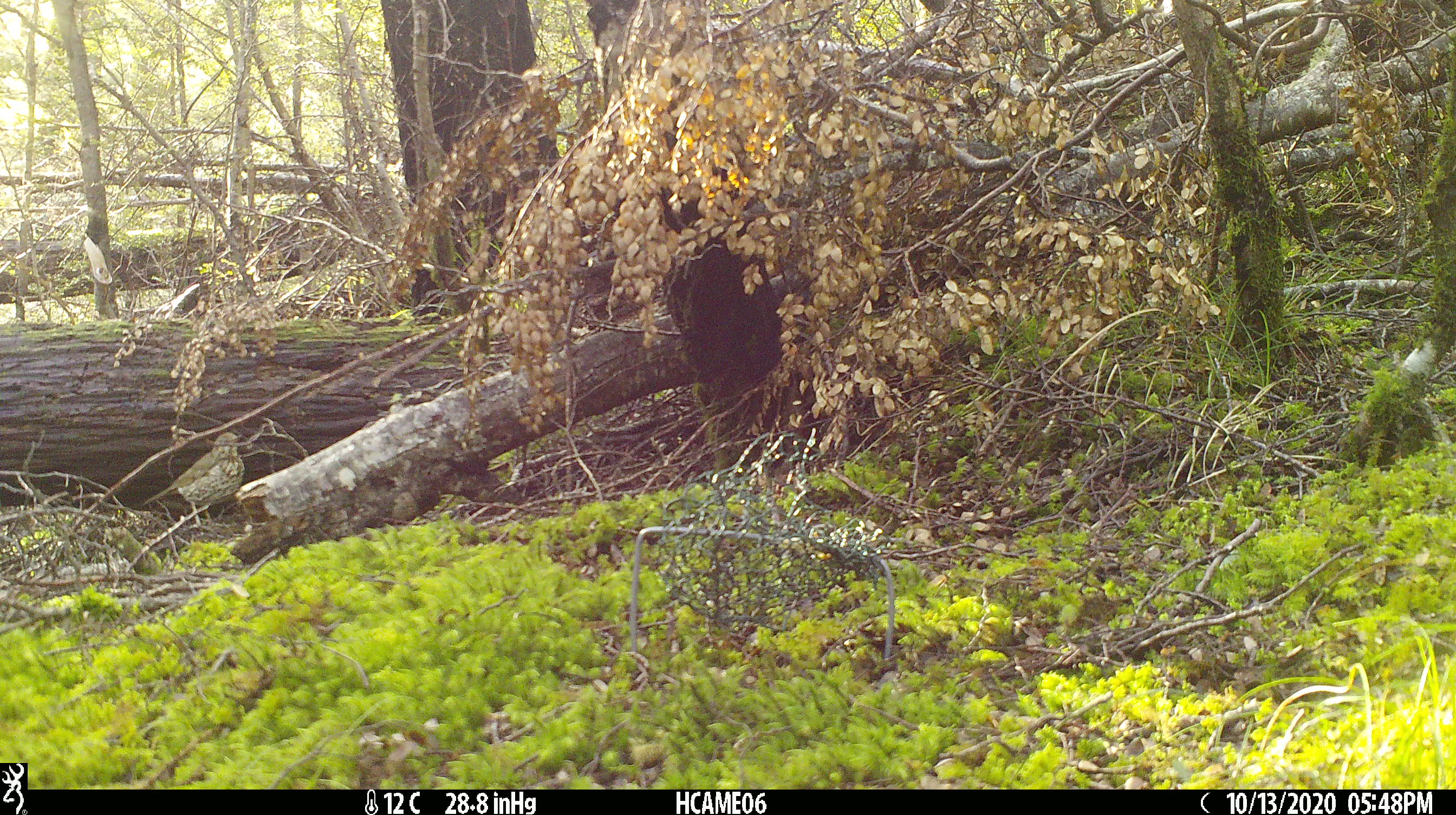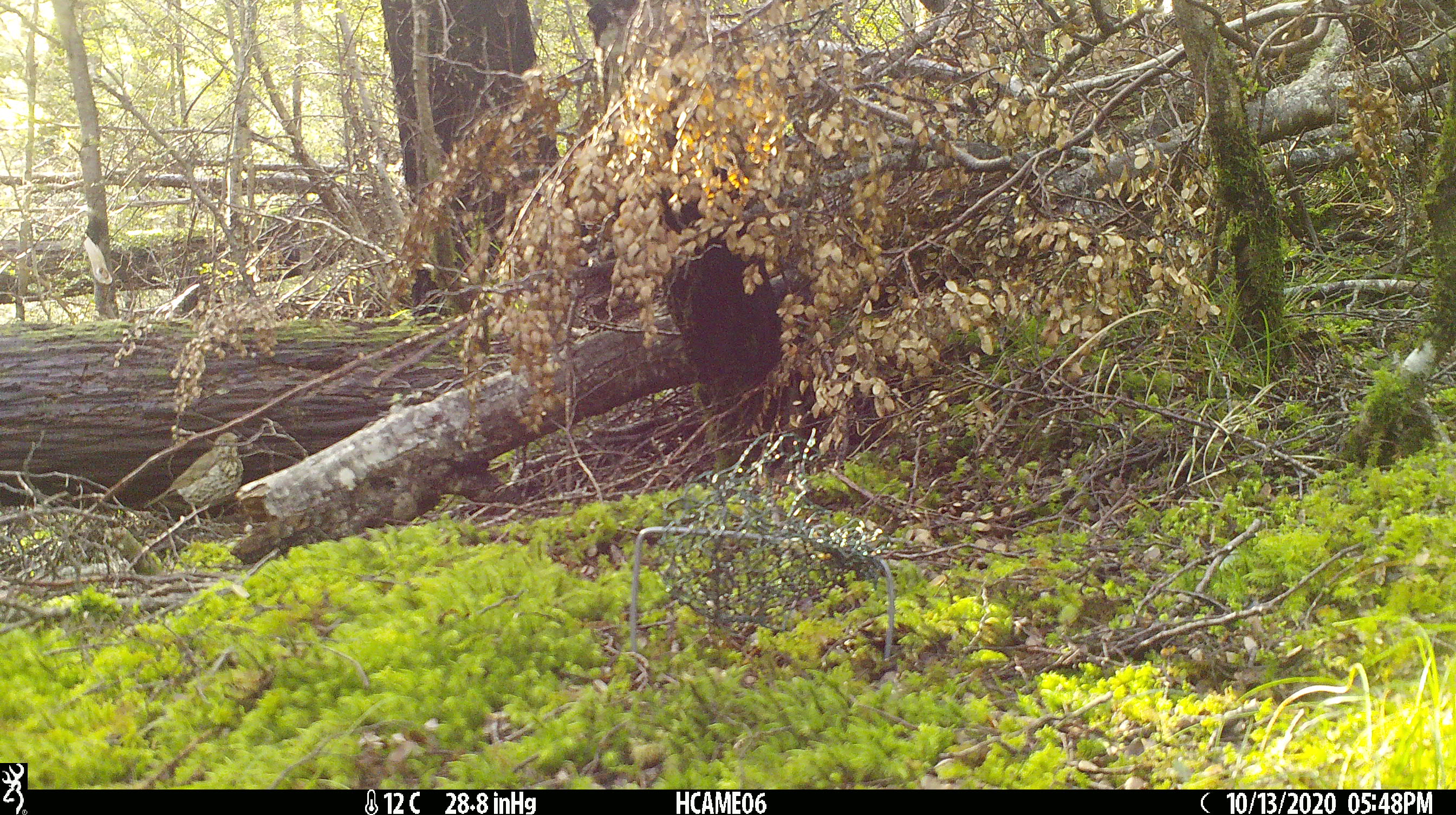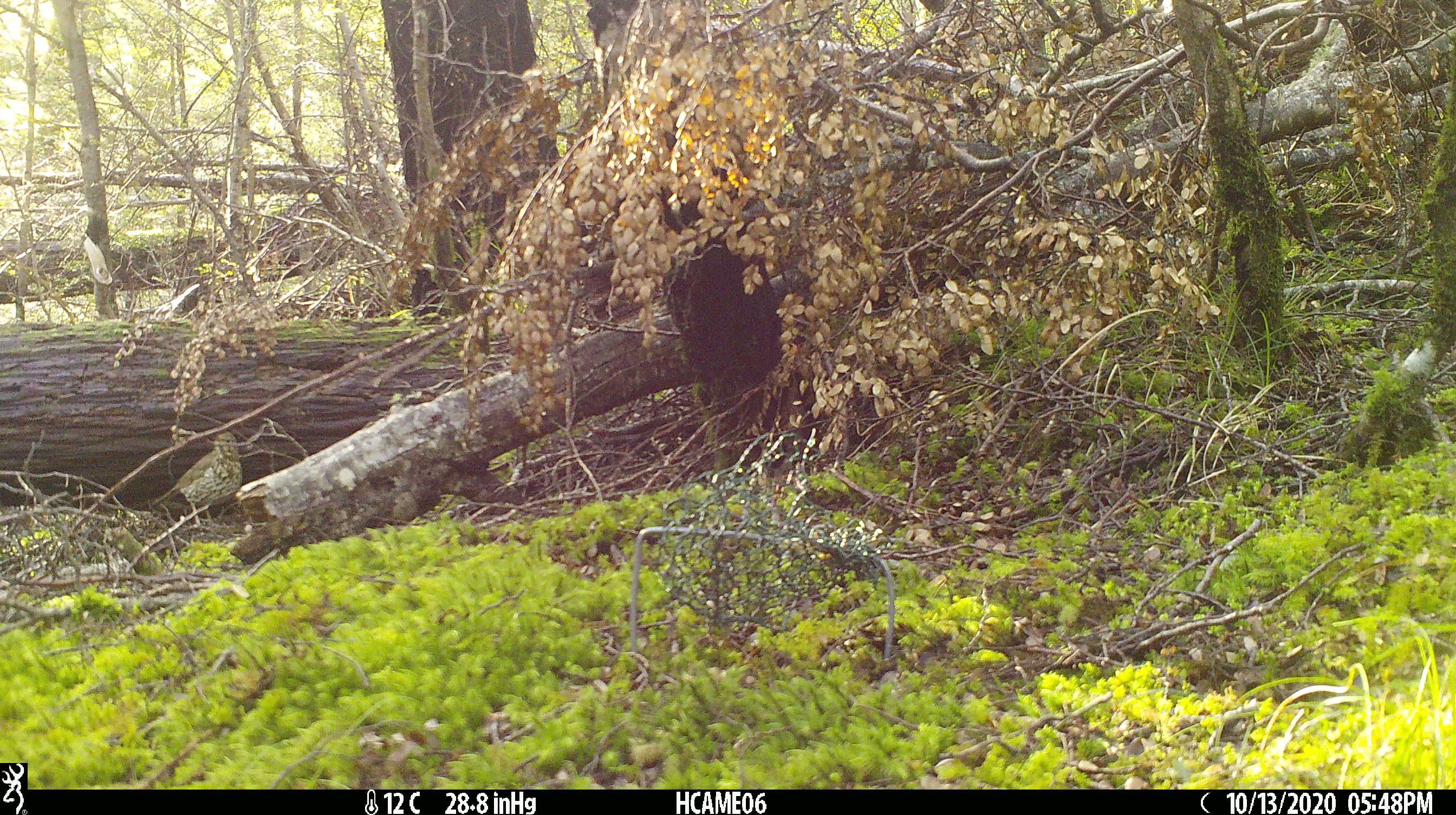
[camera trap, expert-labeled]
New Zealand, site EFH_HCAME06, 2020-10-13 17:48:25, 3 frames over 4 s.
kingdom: Animalia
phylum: Chordata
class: Aves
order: Passeriformes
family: Turdidae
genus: Turdus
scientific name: Turdus philomelos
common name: song thrush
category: thrush